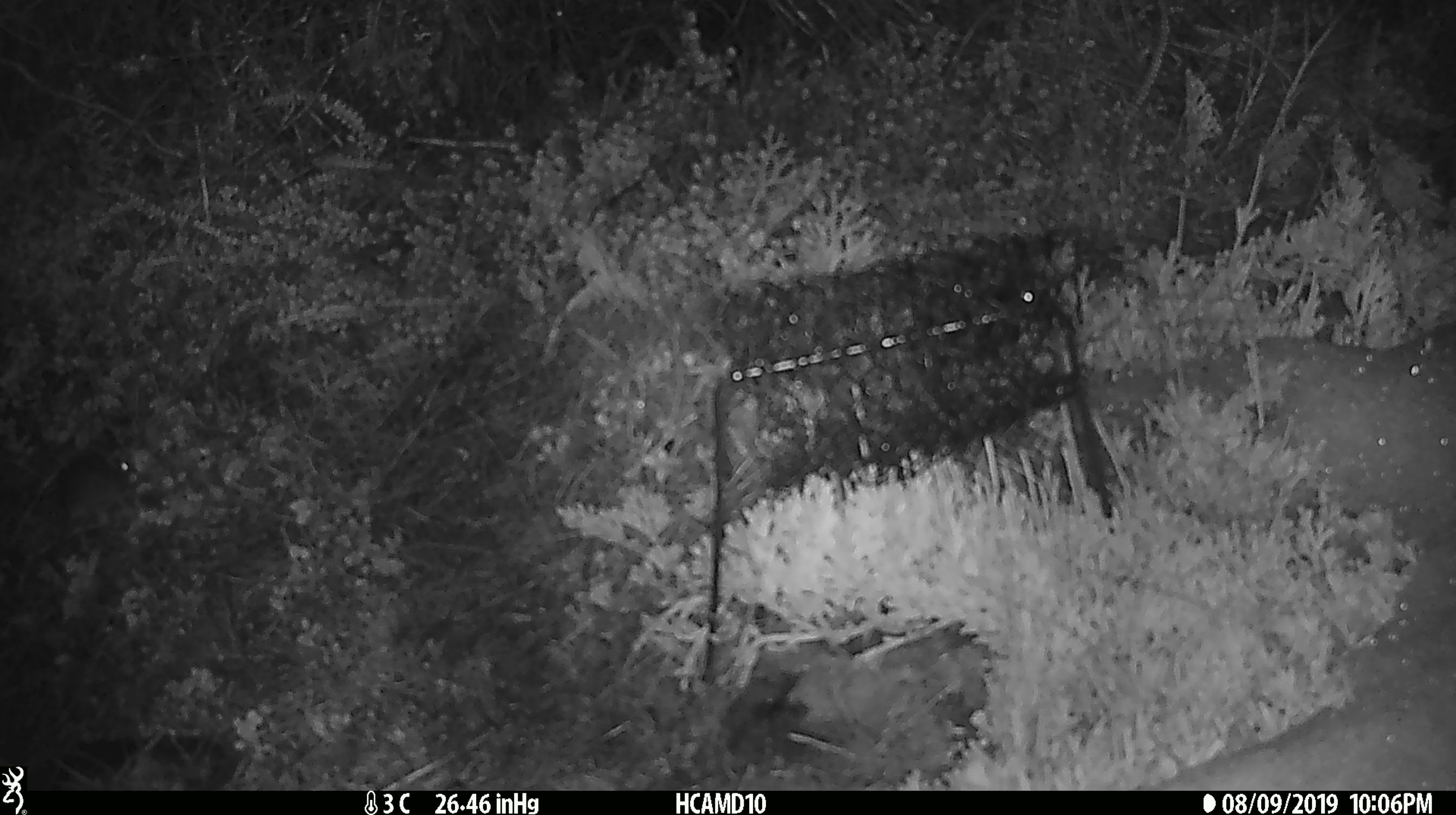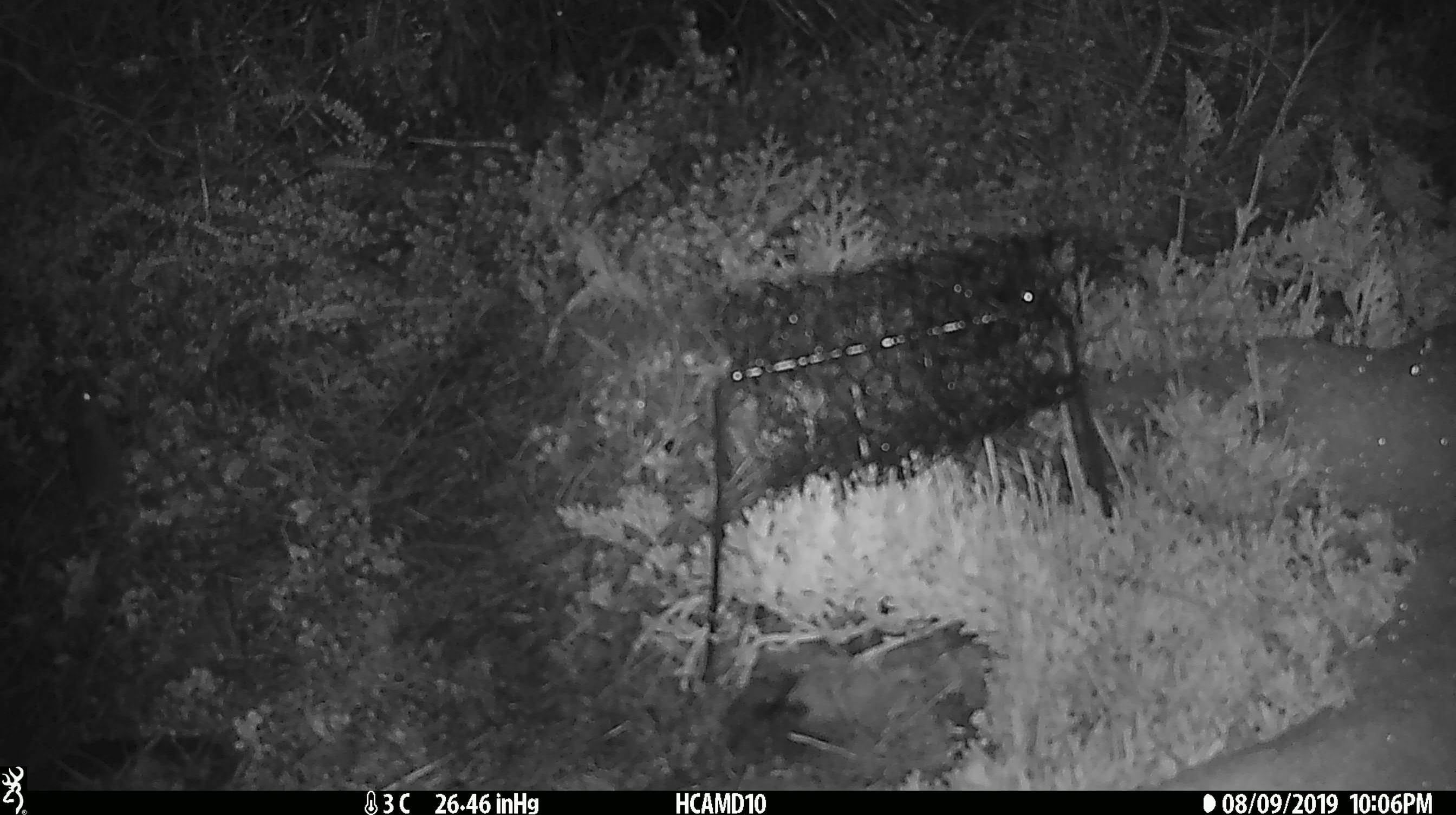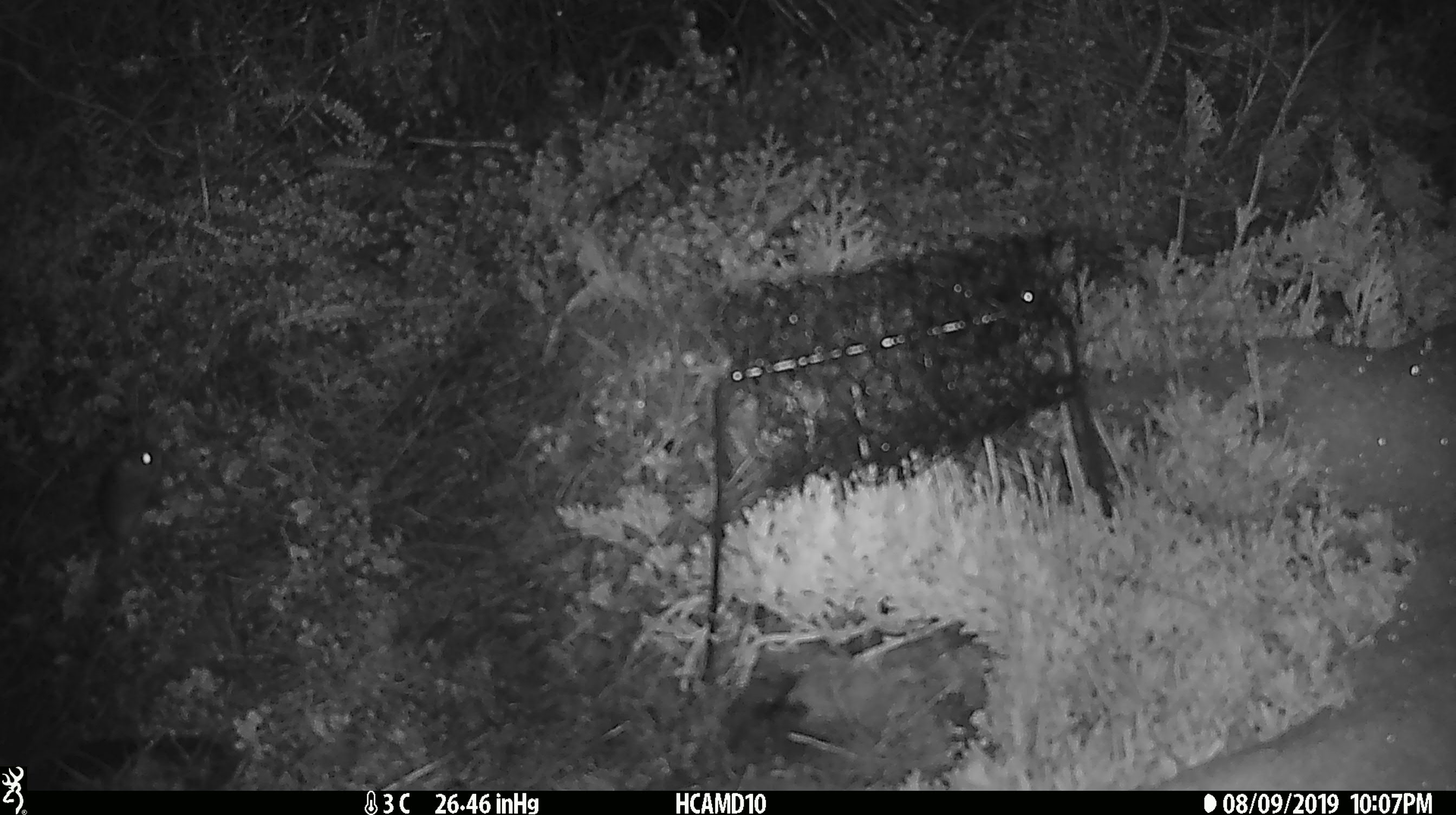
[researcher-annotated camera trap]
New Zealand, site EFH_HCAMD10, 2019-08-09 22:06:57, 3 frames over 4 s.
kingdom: Animalia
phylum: Chordata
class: Mammalia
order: Rodentia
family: Muridae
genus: Mus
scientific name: Mus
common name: mouse